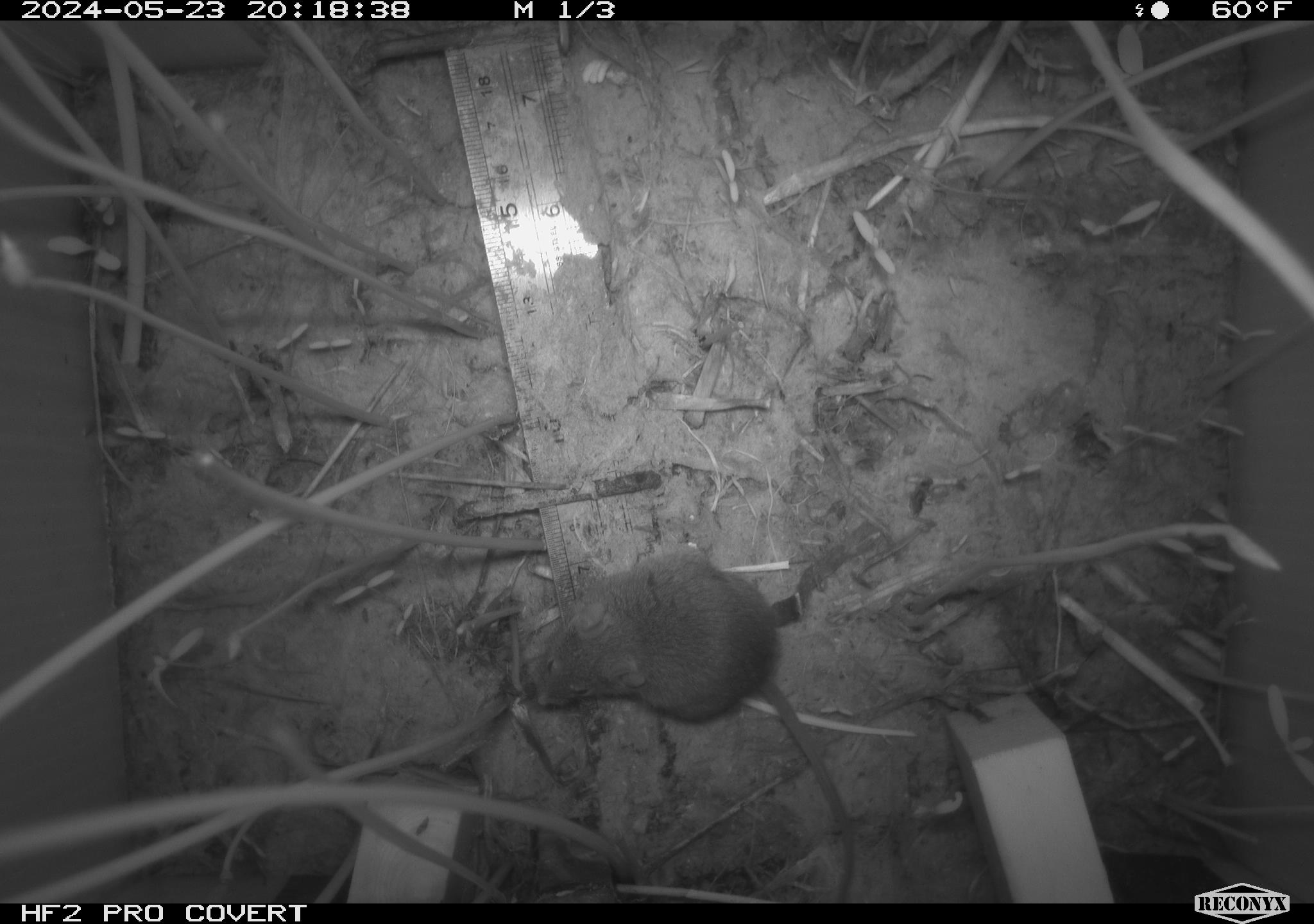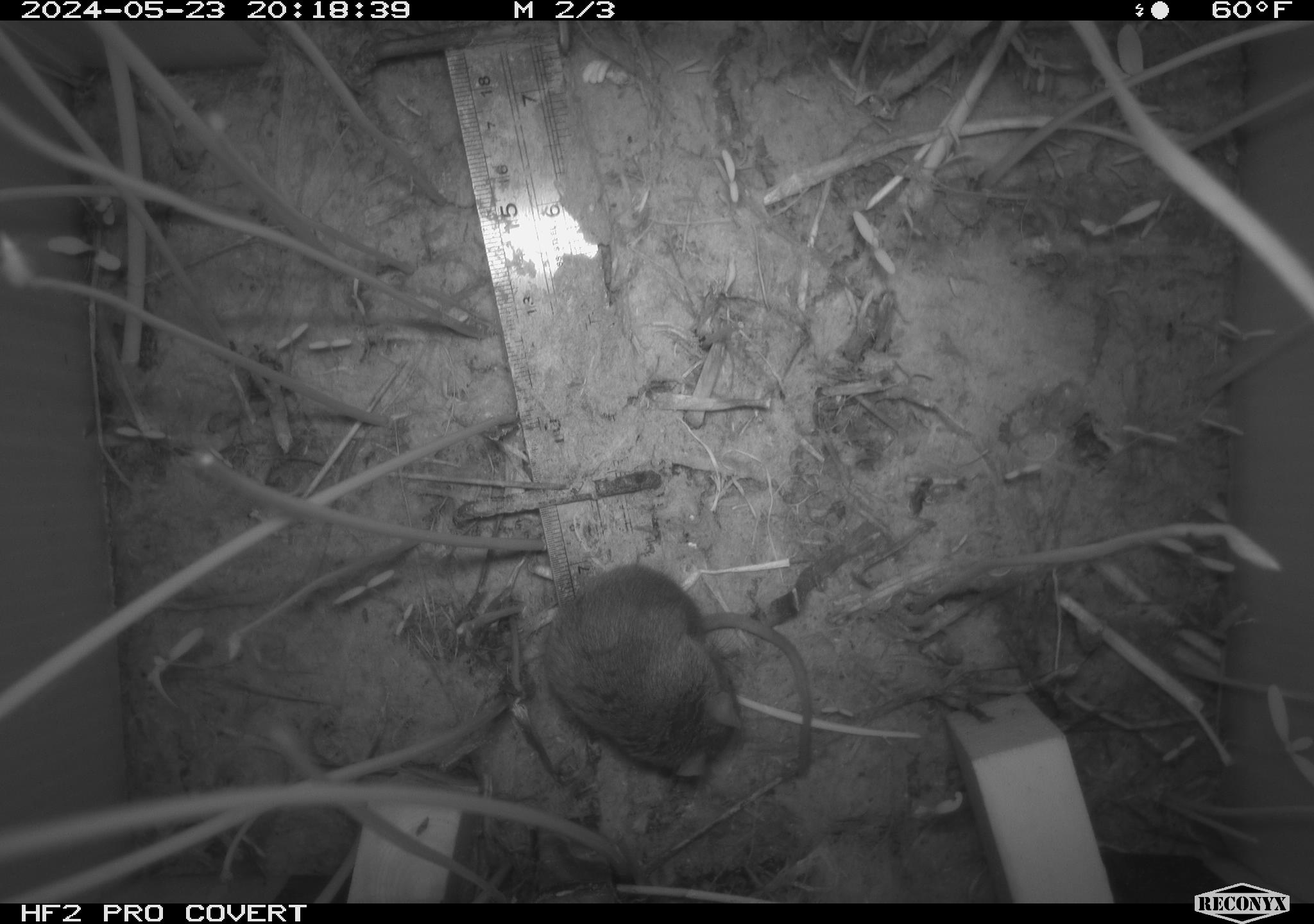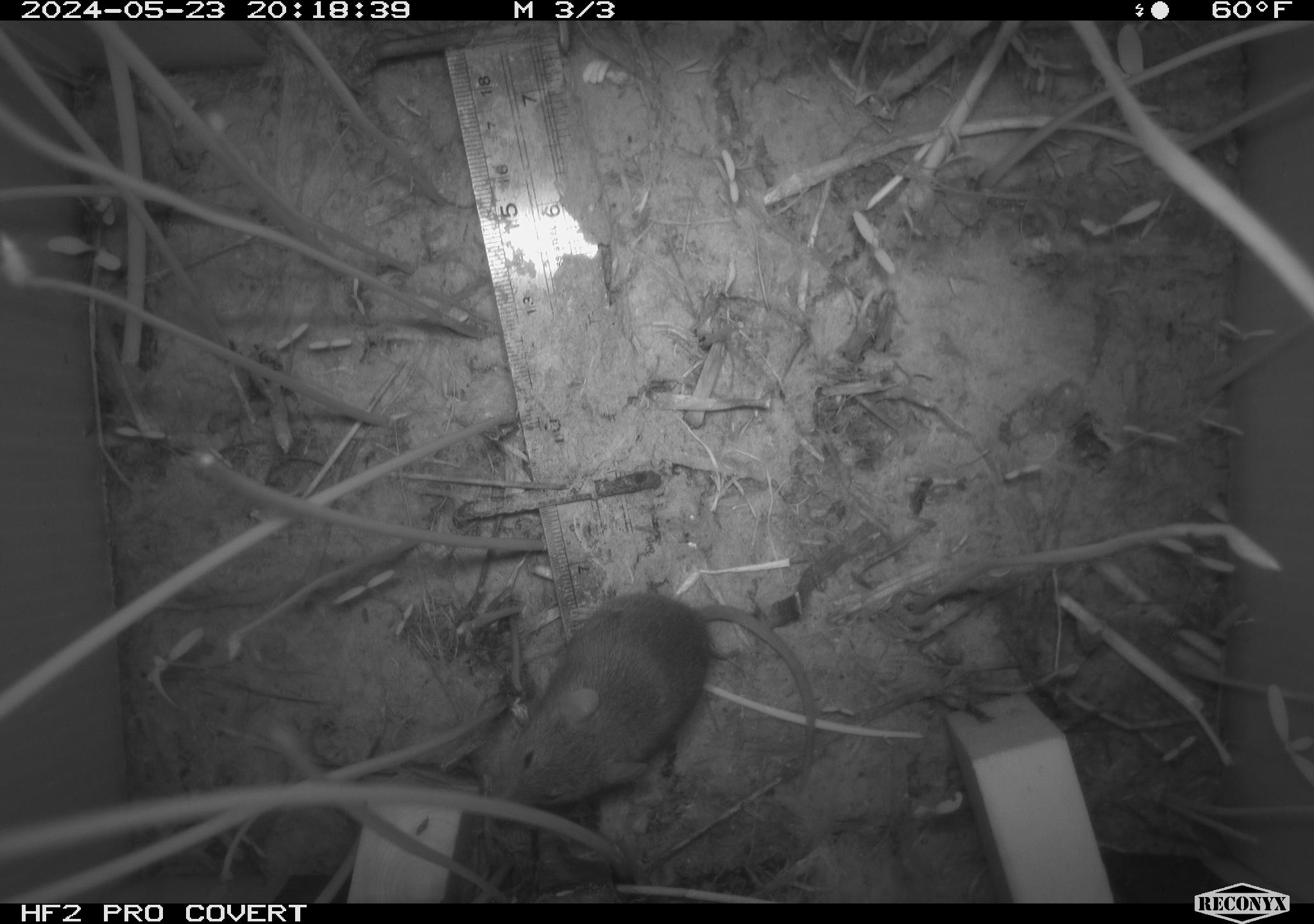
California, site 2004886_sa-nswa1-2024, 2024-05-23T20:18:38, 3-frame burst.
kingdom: Animalia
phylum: Chordata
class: Mammalia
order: Rodentia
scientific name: Rodentia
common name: rodent